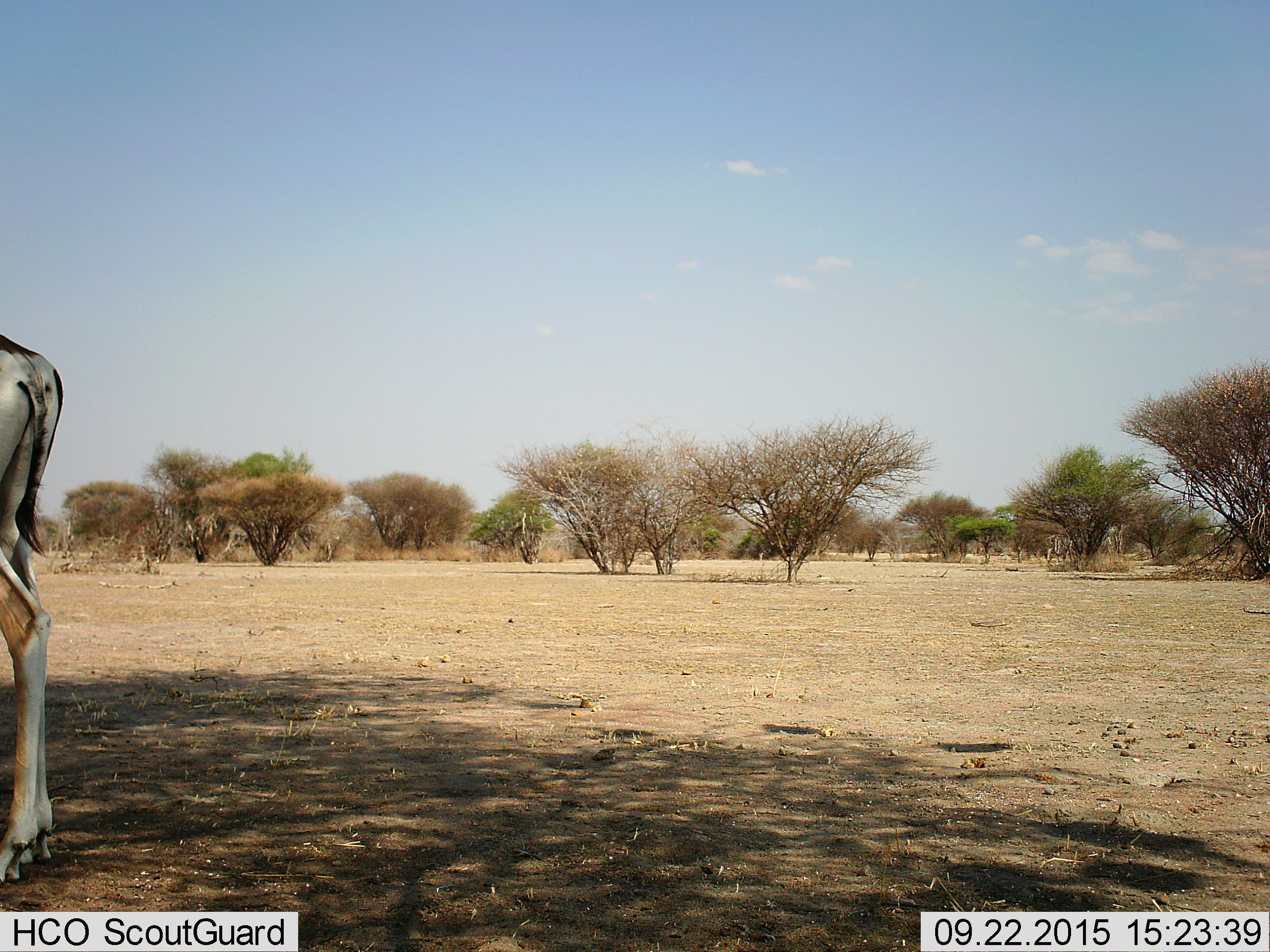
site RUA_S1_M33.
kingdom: Animalia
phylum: Chordata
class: Mammalia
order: Artiodactyla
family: Bovidae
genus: Nanger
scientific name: Nanger granti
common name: grant's gazelle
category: gazellegrants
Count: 1.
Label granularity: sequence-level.